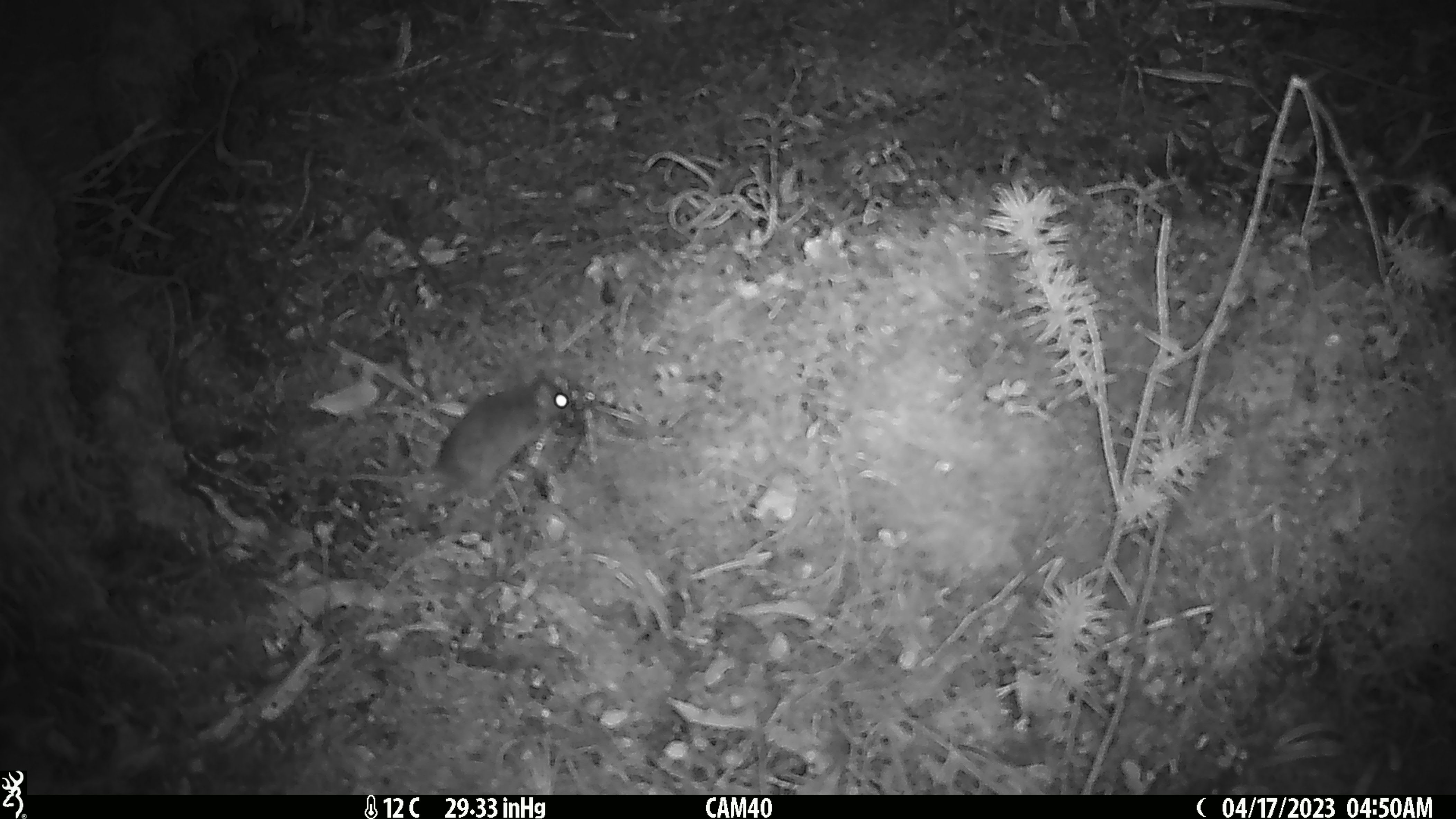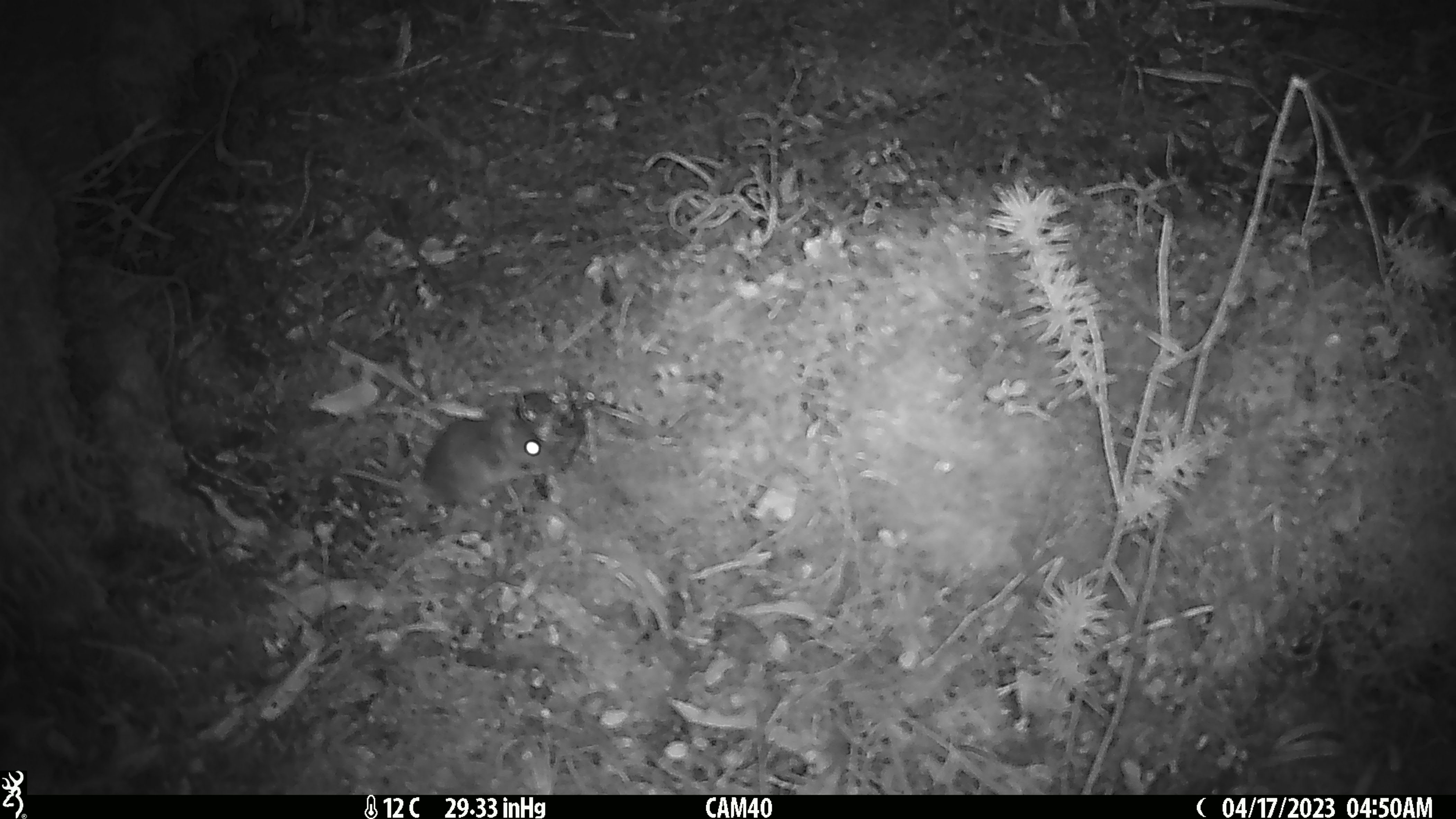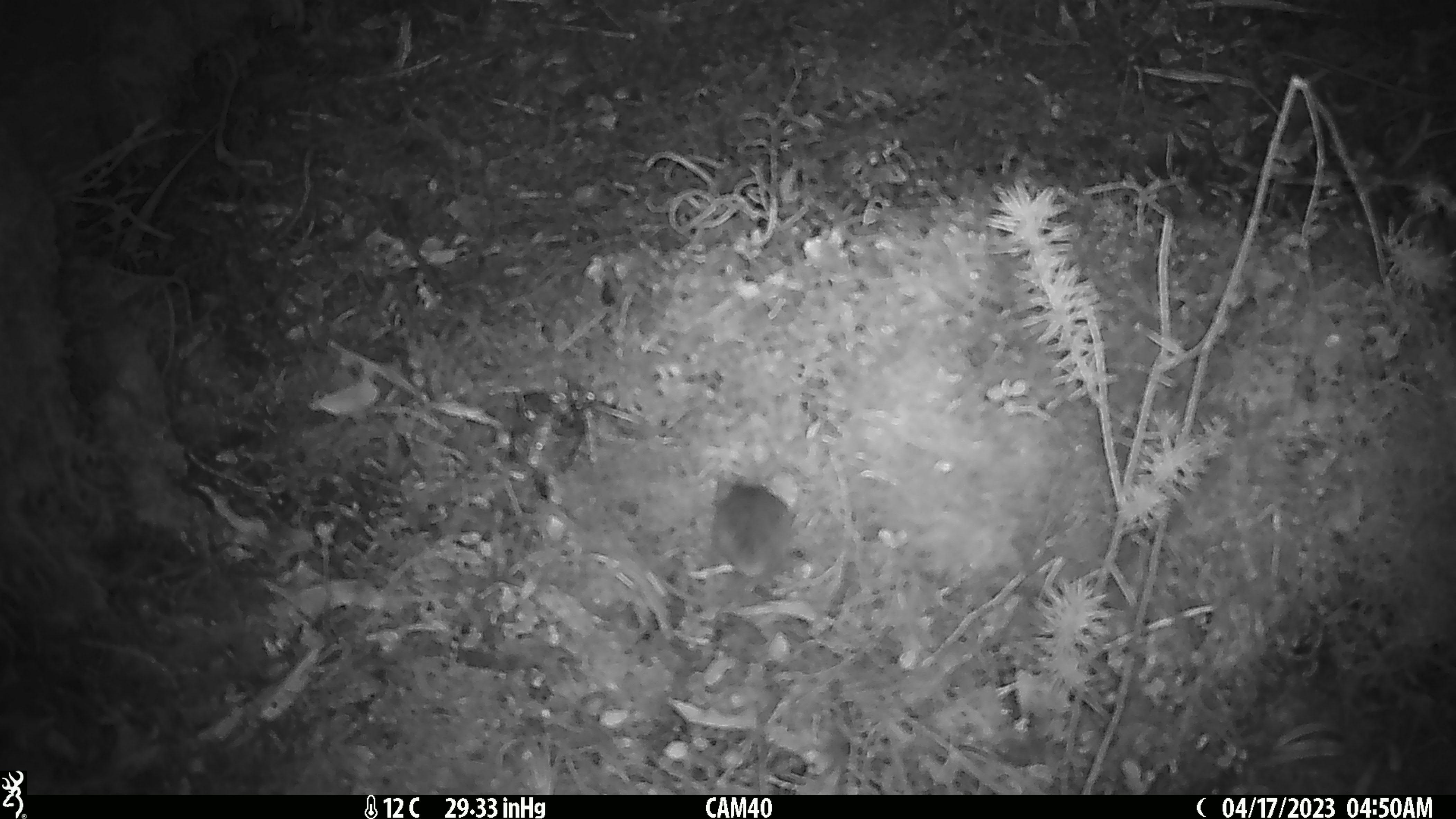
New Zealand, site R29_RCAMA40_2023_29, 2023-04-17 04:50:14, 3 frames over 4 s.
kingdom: Animalia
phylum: Chordata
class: Mammalia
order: Rodentia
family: Muridae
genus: Mus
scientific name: Mus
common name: mouse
Mouse (Mus).